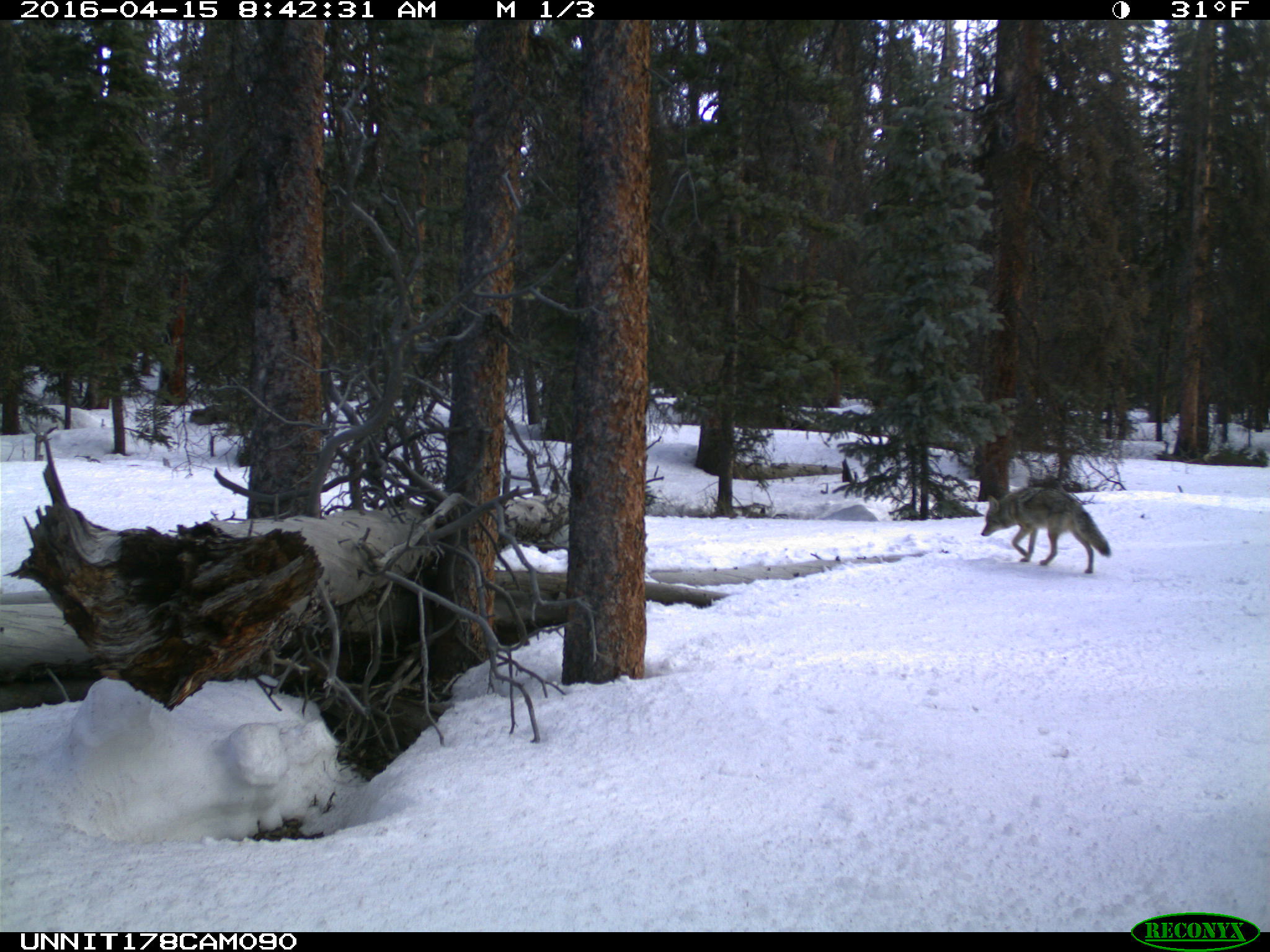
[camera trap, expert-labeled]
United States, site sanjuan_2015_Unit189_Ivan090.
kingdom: Animalia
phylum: Chordata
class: Mammalia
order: Carnivora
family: Canidae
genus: Canis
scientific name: Canis latrans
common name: coyote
Canis latrans (coyote).